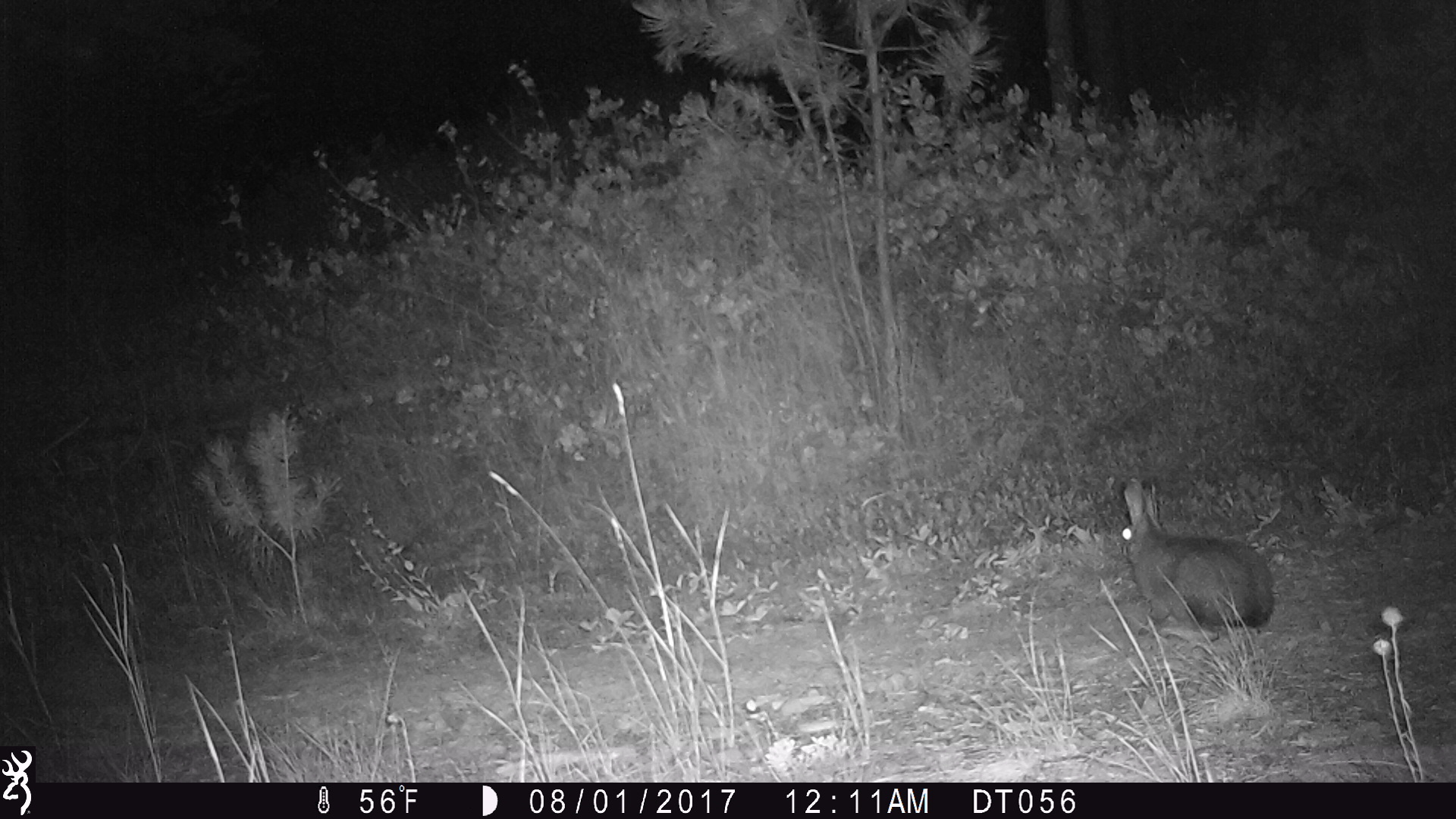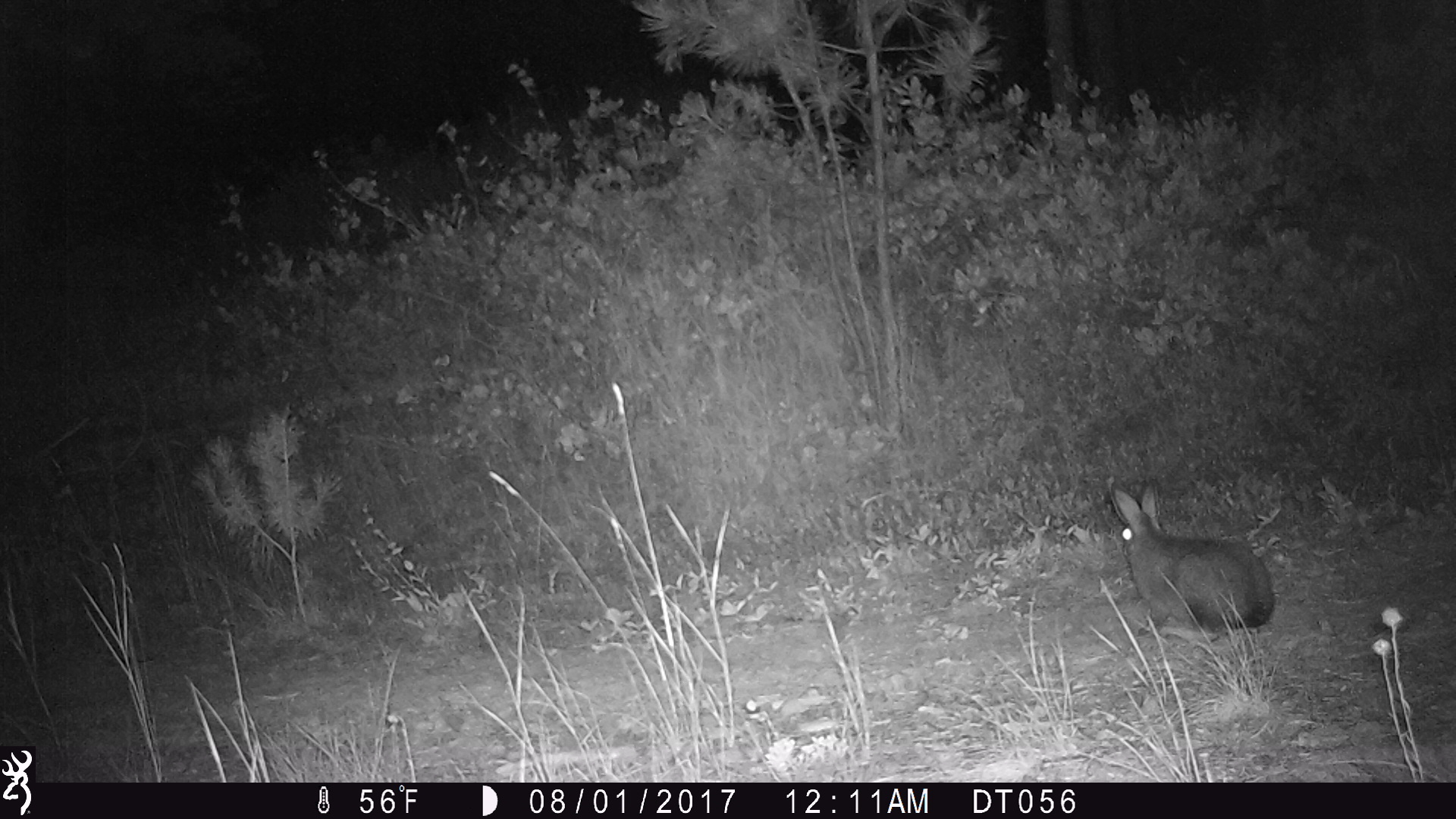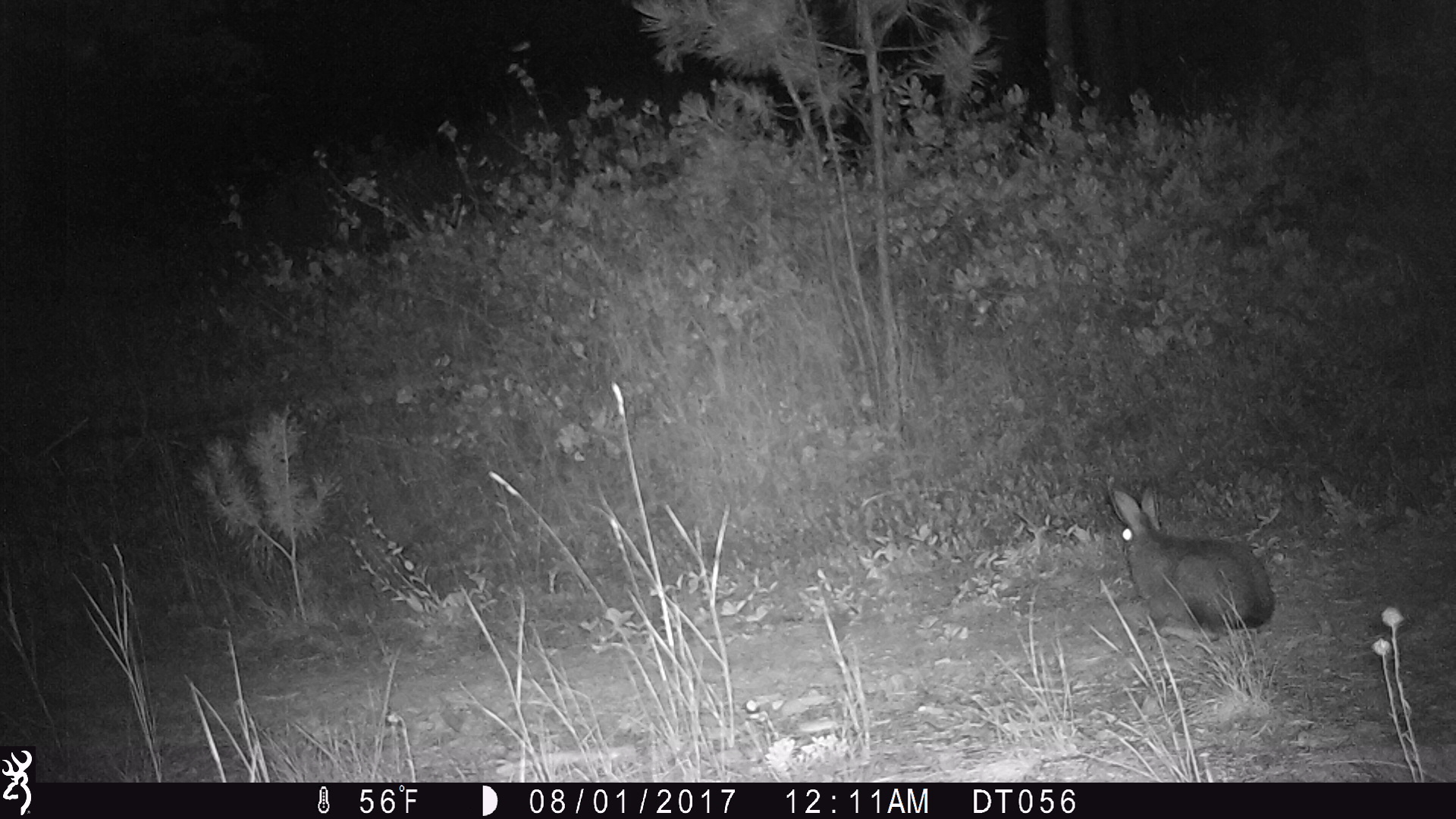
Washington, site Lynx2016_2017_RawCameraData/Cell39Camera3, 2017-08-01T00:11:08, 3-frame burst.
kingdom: Animalia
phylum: Chordata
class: Mammalia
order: Lagomorpha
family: Leporidae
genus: Lepus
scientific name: Lepus americanus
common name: snowshoe hare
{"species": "Lepus americanus (snowshoe hare)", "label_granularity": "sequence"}